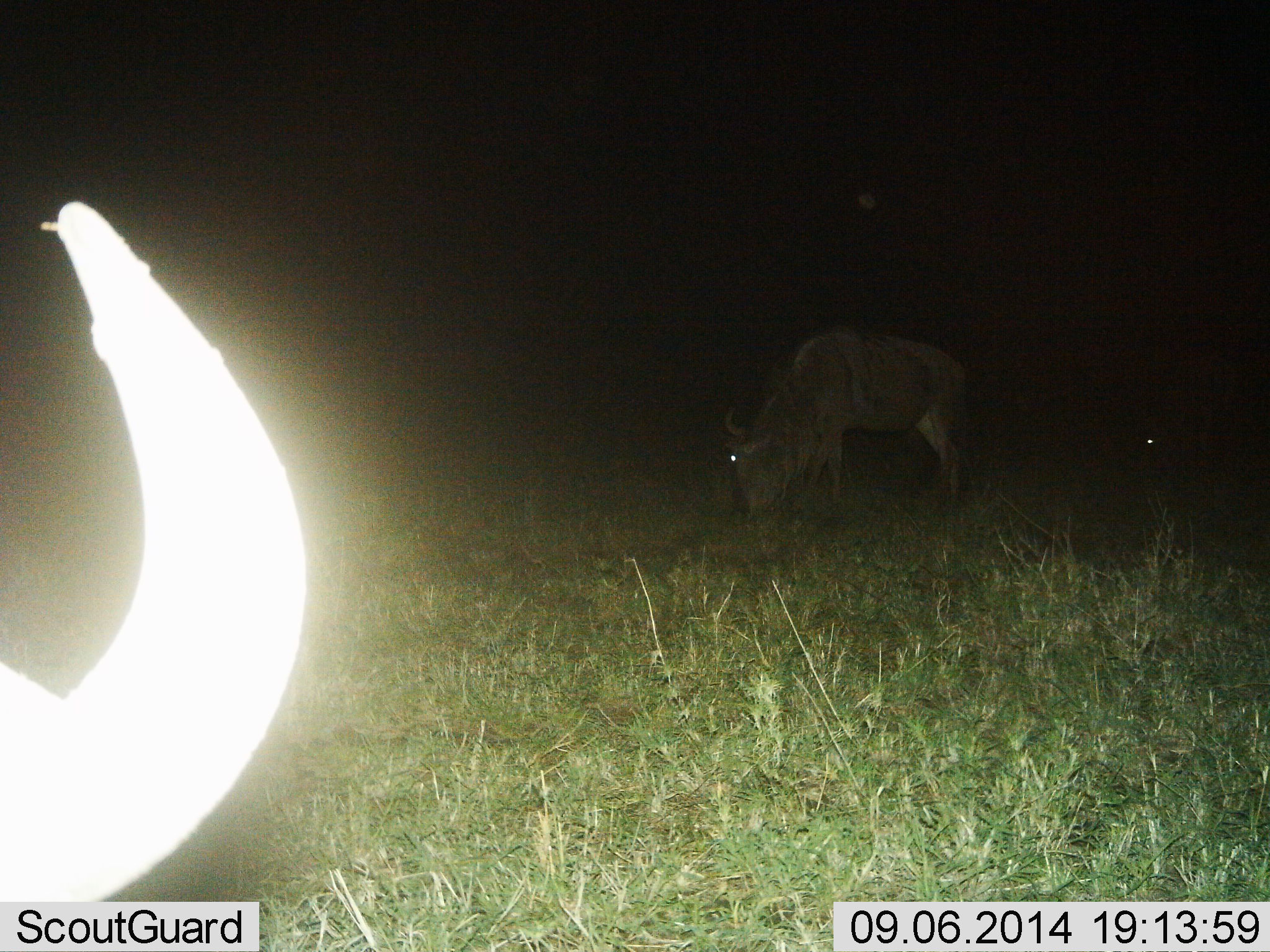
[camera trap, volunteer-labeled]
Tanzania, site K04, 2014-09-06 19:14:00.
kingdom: Animalia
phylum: Chordata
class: Mammalia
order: Artiodactyla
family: Bovidae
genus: Connochaetes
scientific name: Connochaetes taurinus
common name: blue wildebeest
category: wildebeest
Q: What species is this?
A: Wildebeest (blue wildebeest) (Connochaetes taurinus).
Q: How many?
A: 3.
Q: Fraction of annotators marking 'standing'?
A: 50%.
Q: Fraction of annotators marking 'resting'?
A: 10%.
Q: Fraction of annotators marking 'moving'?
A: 0%.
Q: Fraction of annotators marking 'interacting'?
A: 0%.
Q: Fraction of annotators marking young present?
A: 0%.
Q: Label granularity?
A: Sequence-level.